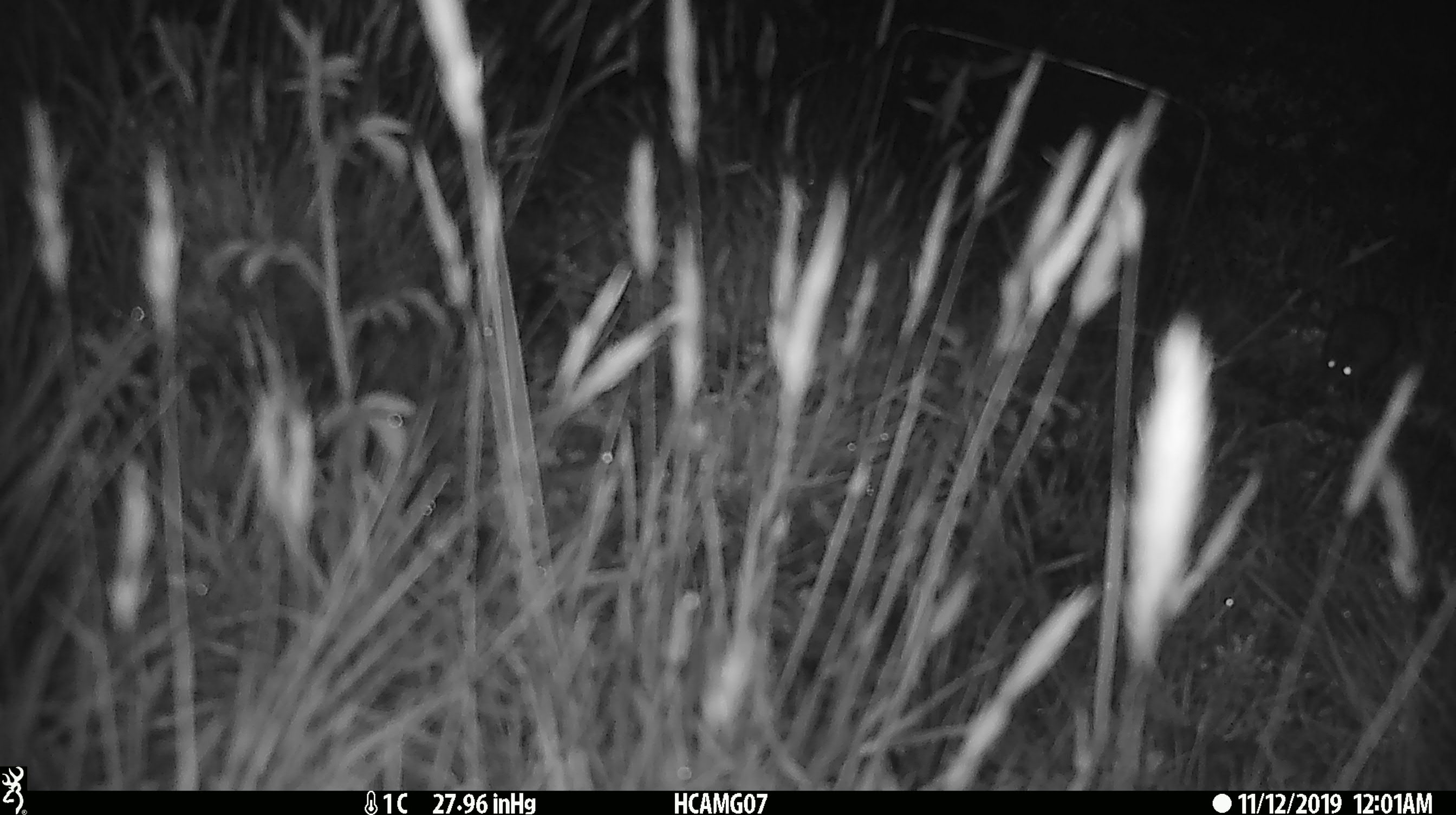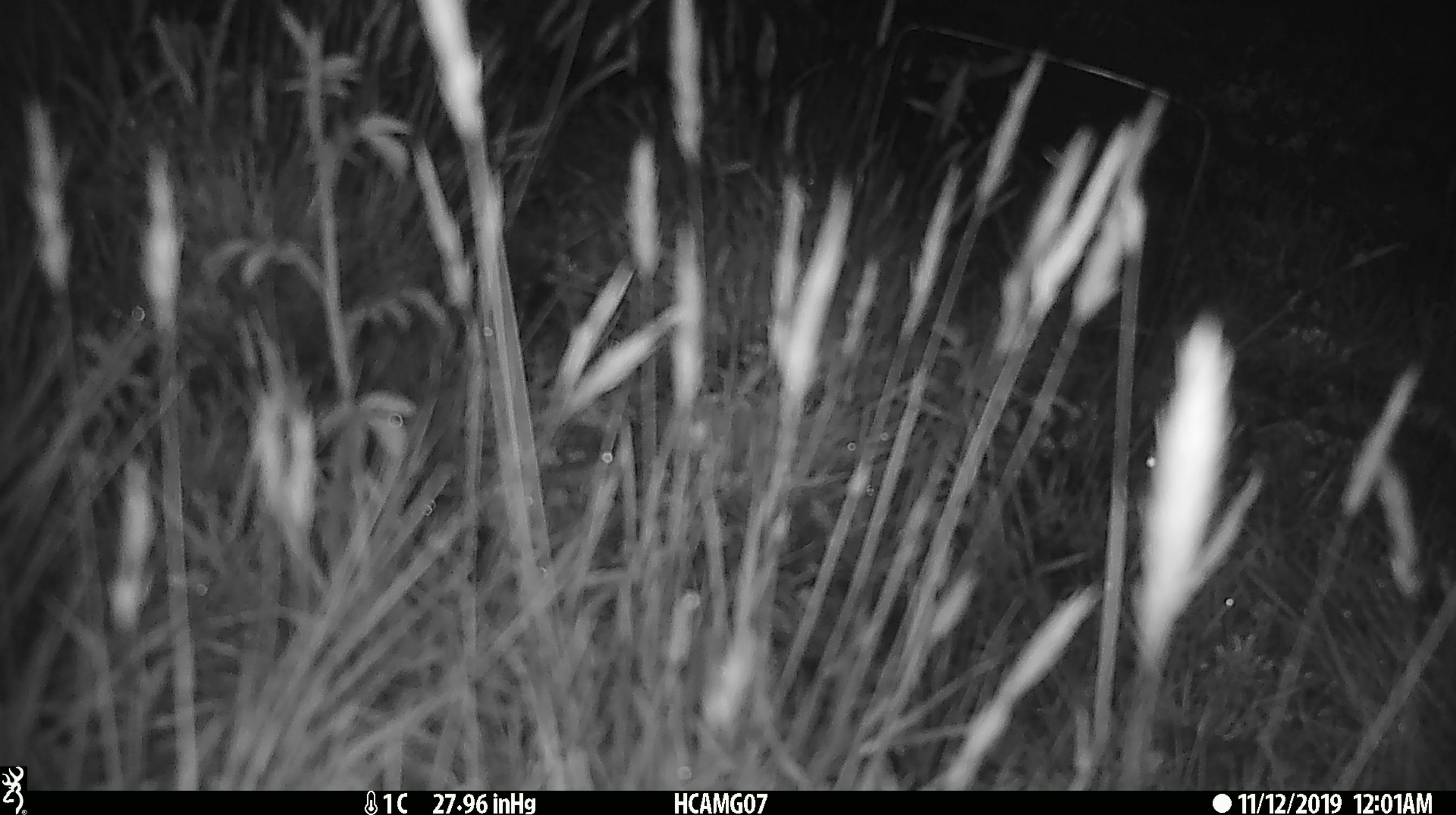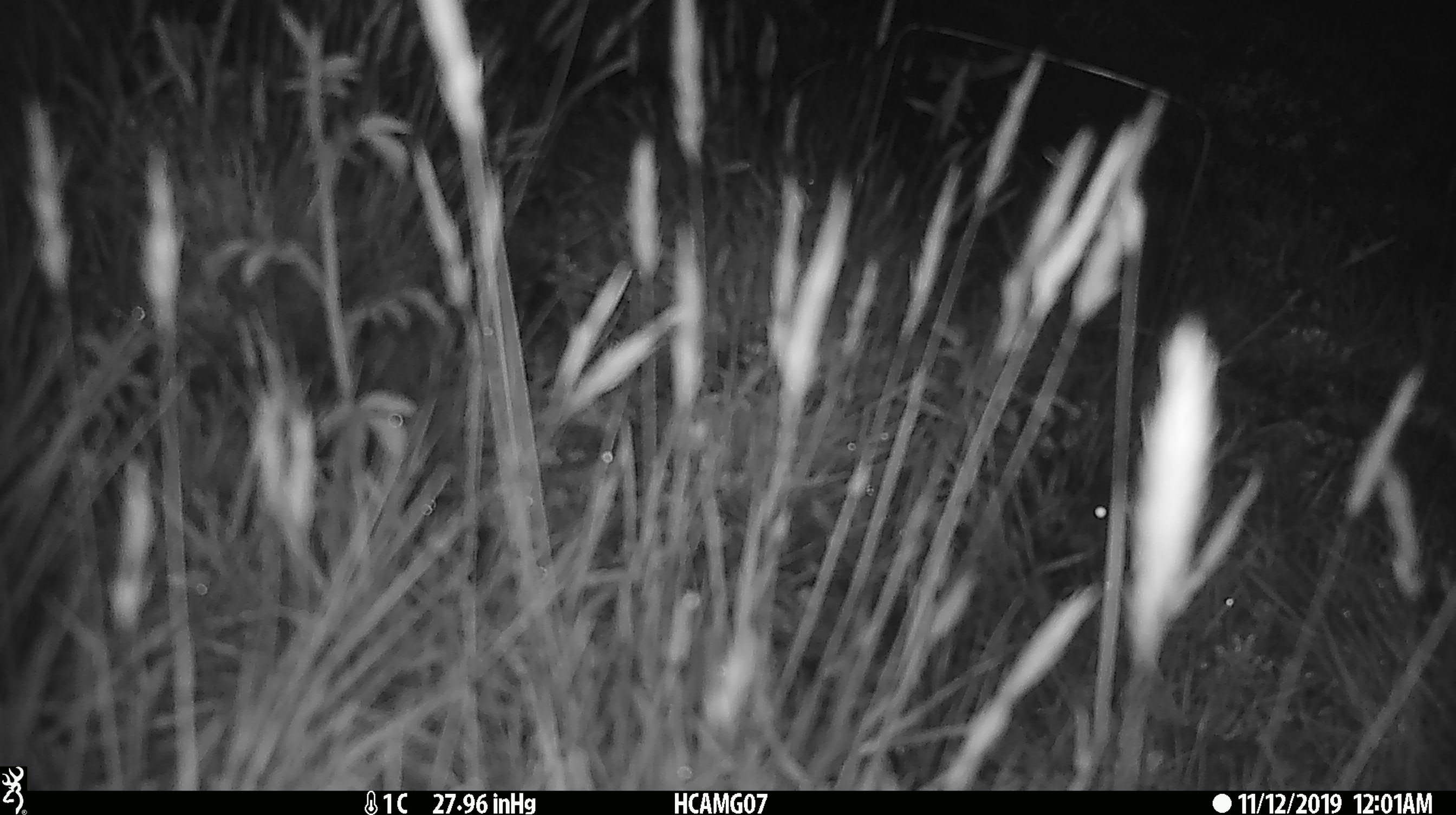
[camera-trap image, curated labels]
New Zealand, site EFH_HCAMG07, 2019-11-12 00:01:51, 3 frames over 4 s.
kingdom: Animalia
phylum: Chordata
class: Mammalia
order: Rodentia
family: Muridae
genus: Mus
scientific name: Mus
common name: mouse